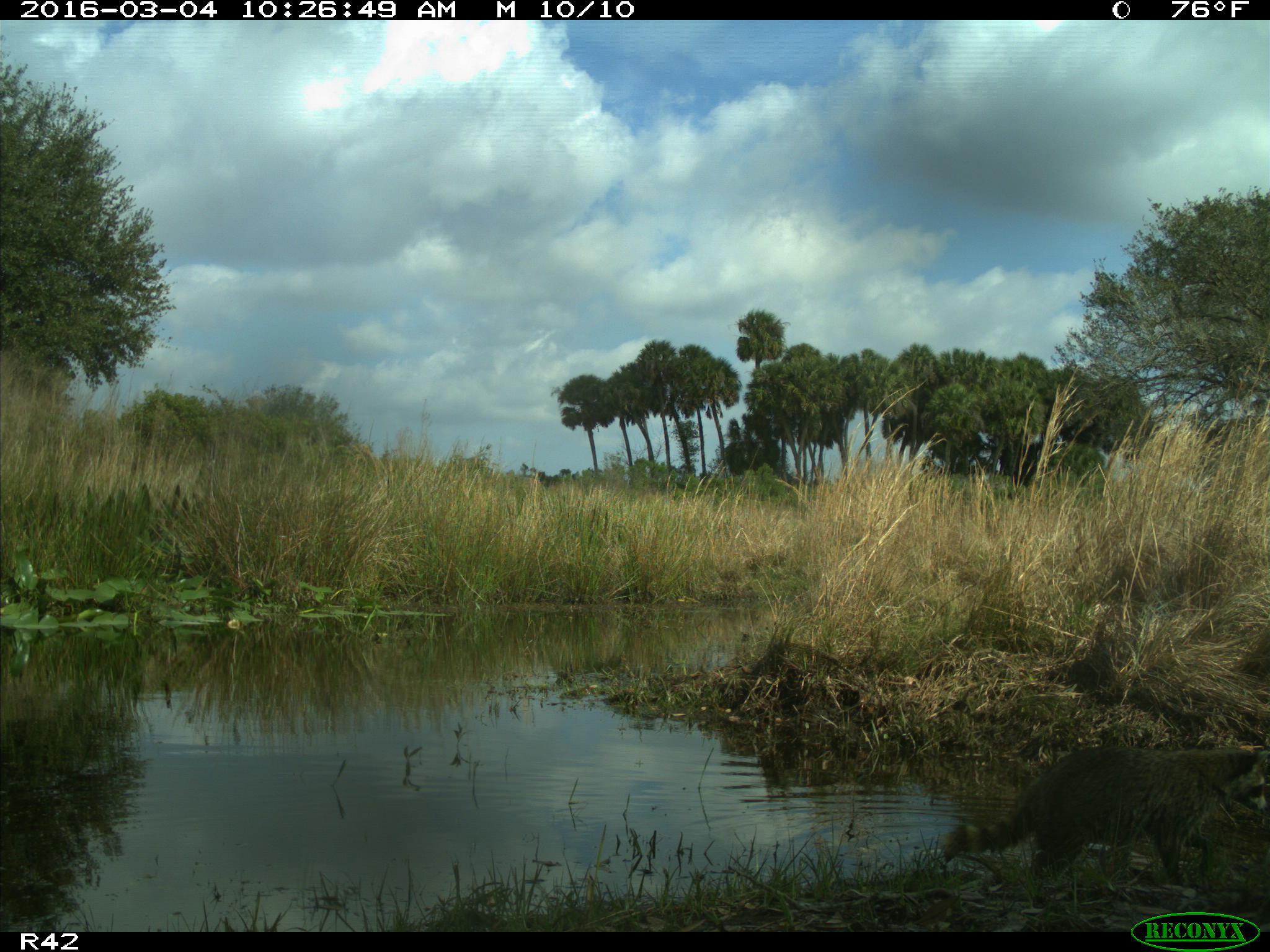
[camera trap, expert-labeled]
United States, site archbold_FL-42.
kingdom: Animalia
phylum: Chordata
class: Mammalia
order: Carnivora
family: Procyonidae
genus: Procyon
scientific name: Procyon lotor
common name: common raccoon